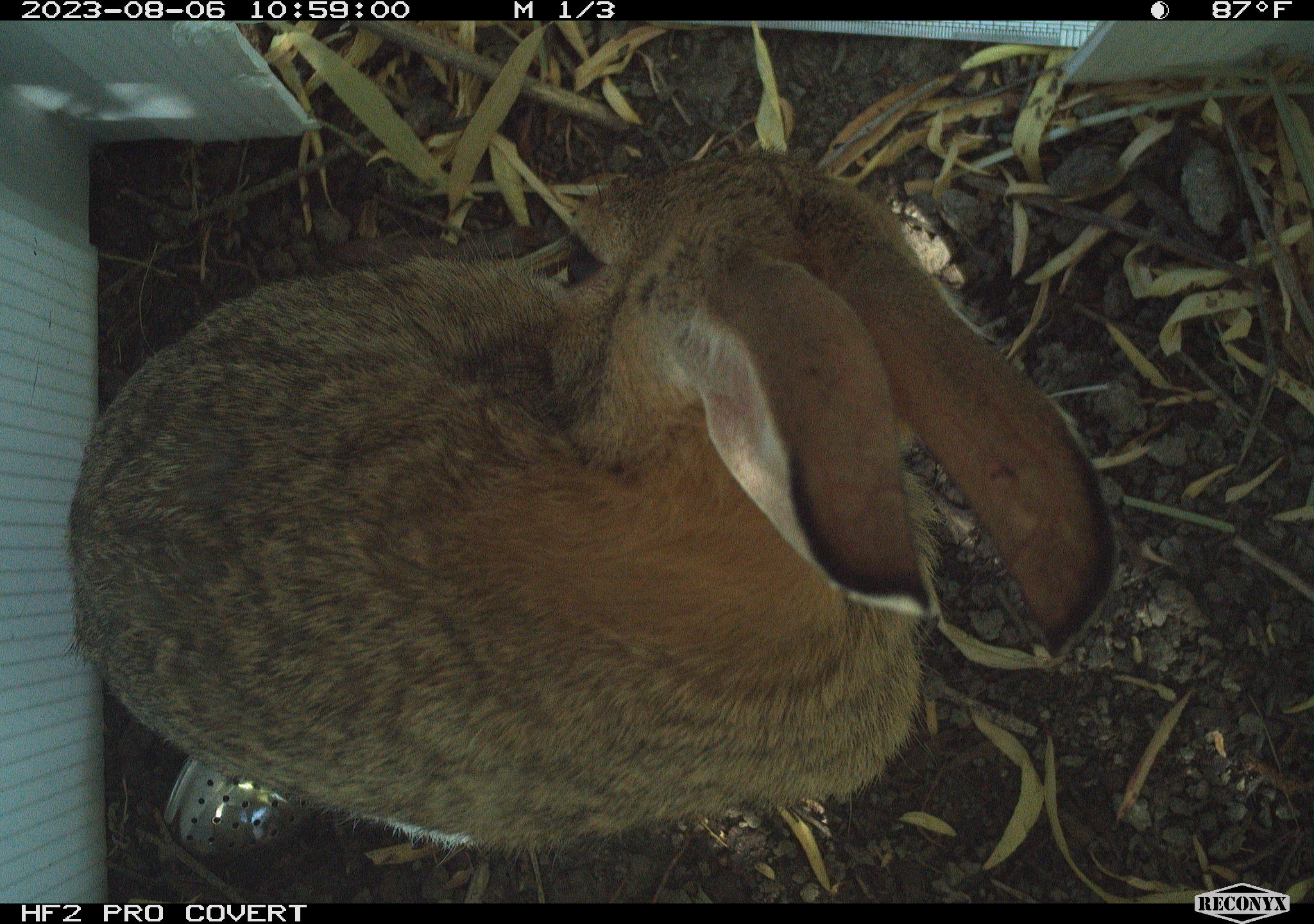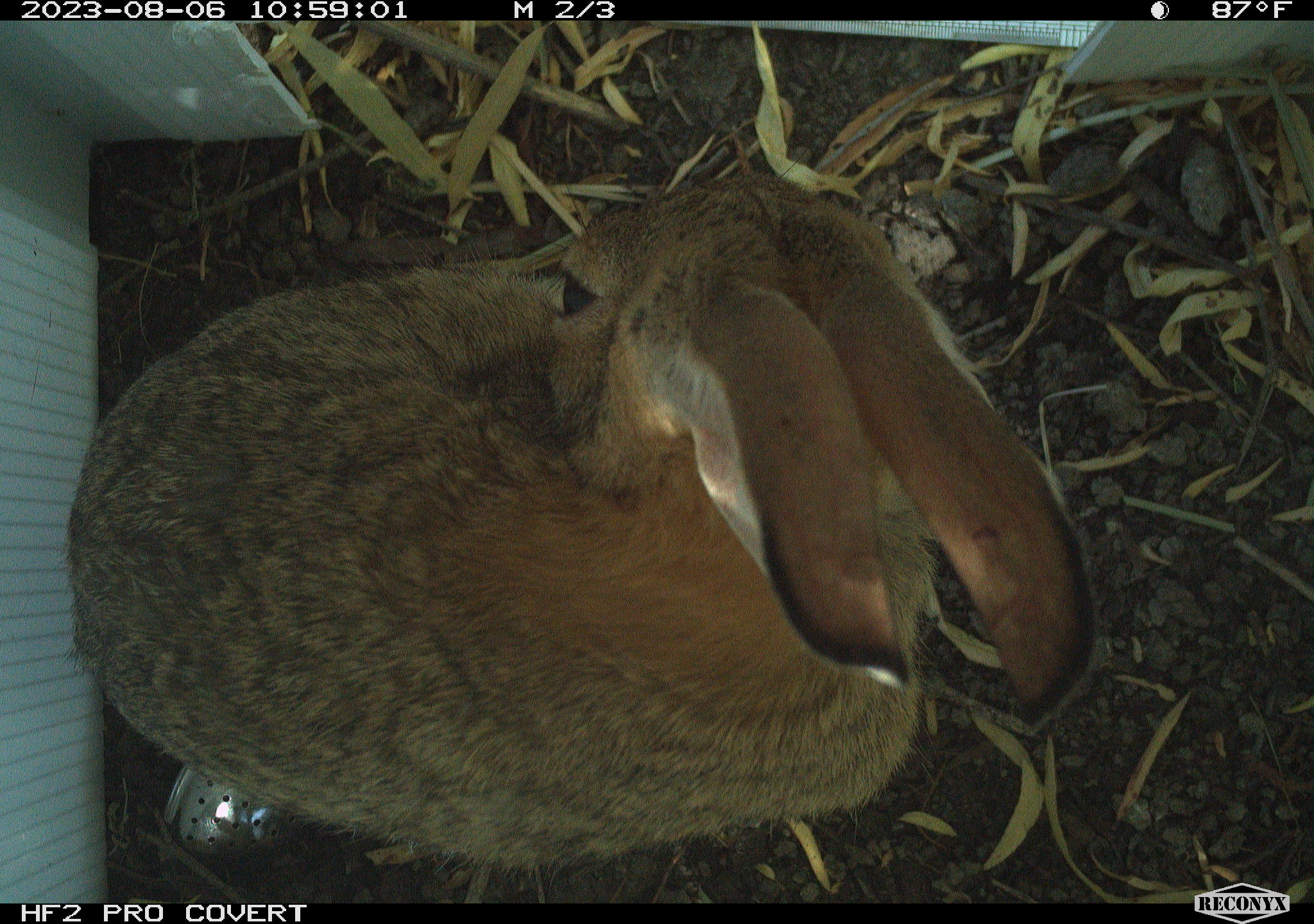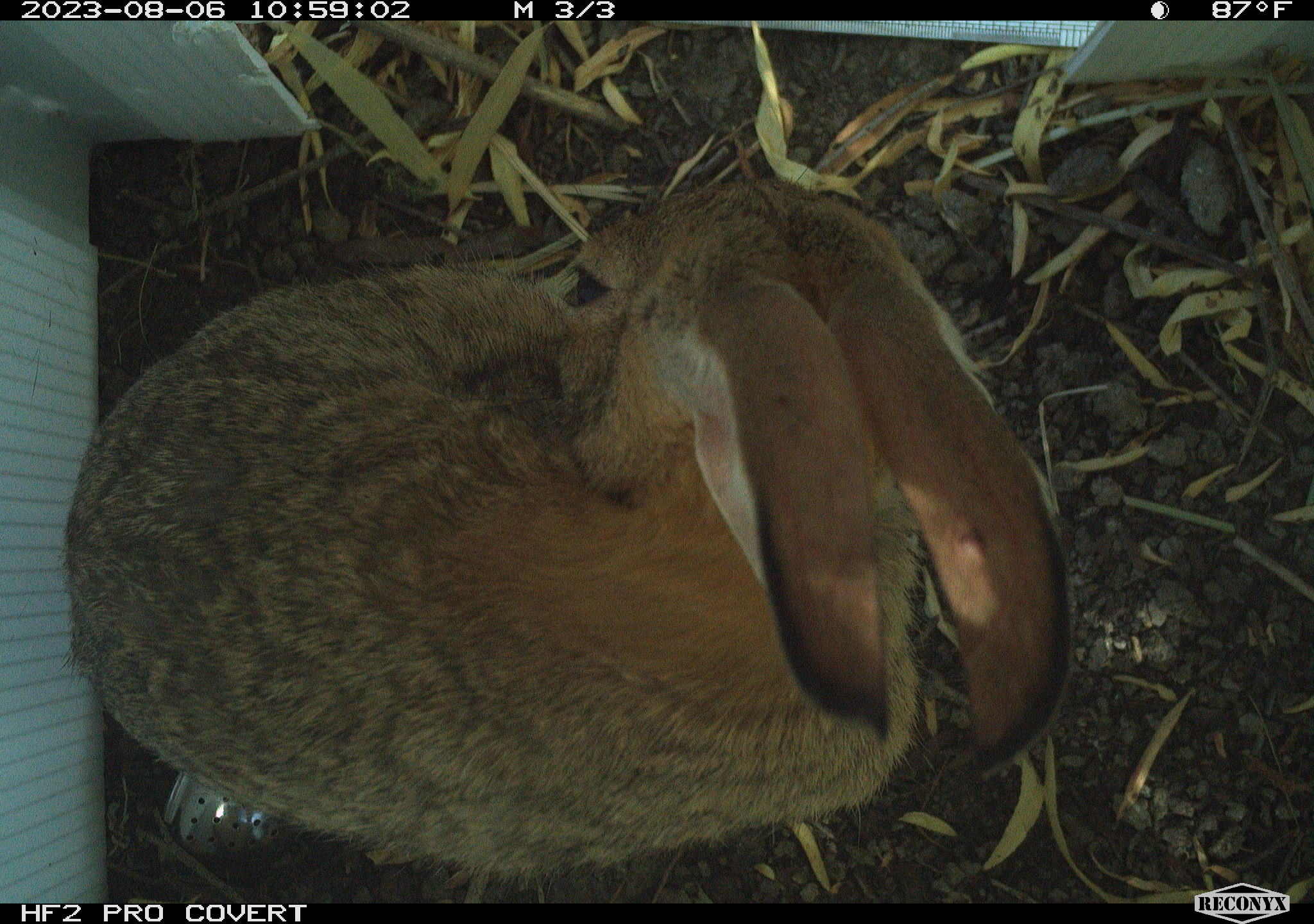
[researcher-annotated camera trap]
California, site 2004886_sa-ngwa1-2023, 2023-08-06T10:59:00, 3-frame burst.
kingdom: Animalia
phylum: Chordata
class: Mammalia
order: Lagomorpha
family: Leporidae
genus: Sylvilagus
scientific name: Sylvilagus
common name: cottontail rabbits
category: sylvilagus species